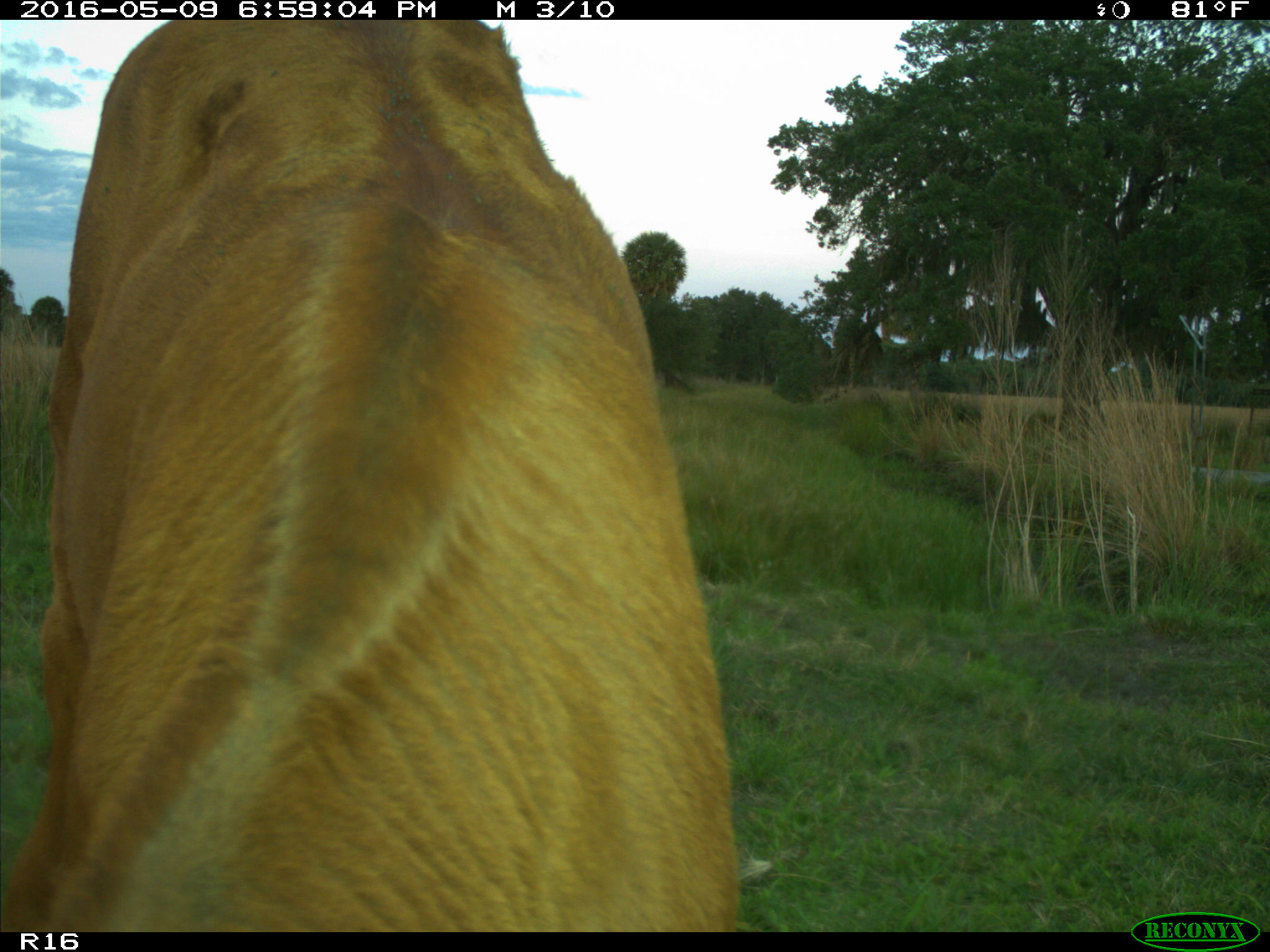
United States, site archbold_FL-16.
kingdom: Animalia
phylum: Chordata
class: Mammalia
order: Artiodactyla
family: Bovidae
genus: Bos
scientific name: Bos taurus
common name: domestic cow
Bos taurus (domestic cow).